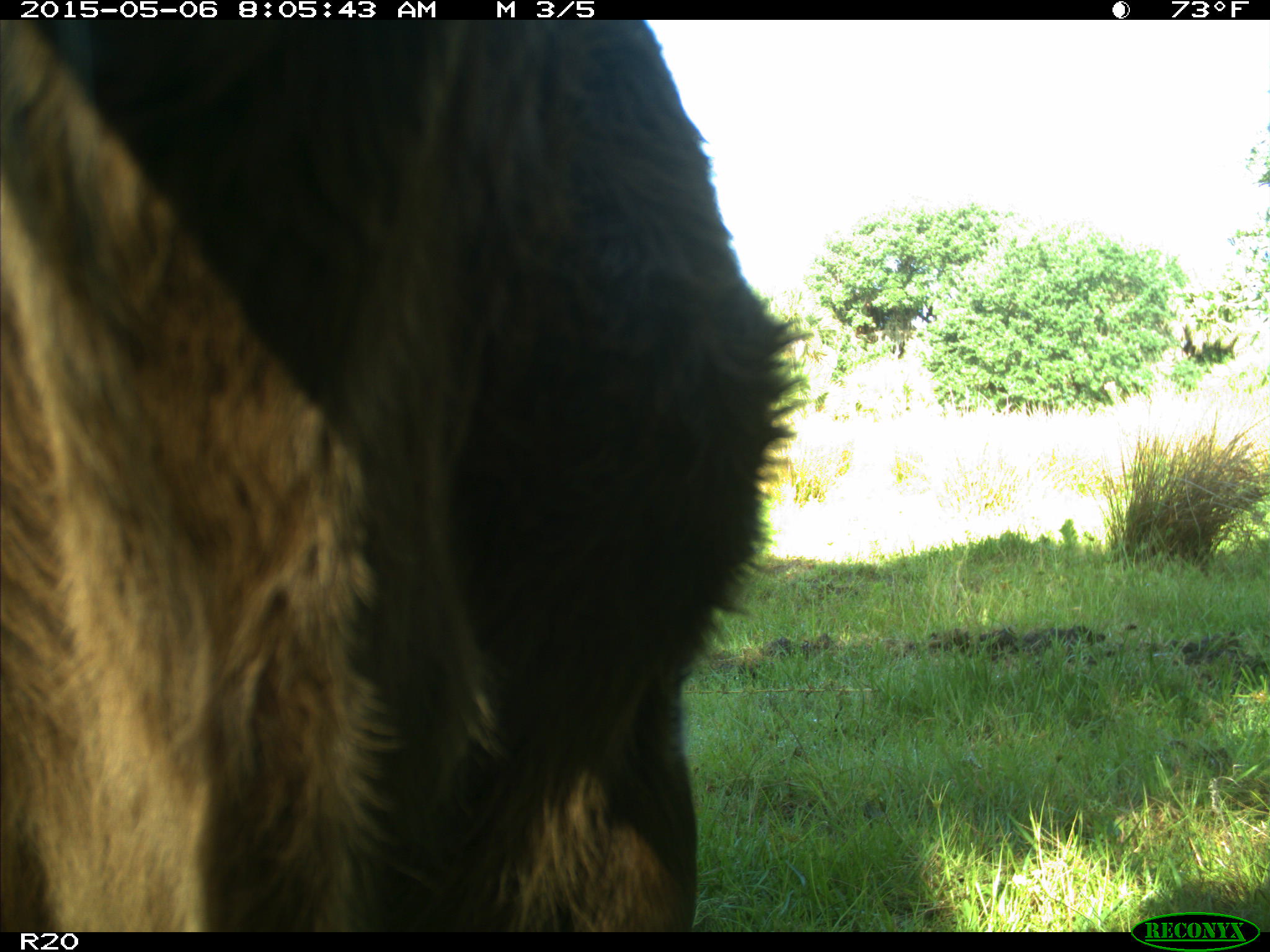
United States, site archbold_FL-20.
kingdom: Animalia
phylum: Chordata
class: Mammalia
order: Artiodactyla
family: Bovidae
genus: Bos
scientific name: Bos taurus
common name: domestic cow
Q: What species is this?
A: Bos taurus (domestic cow).